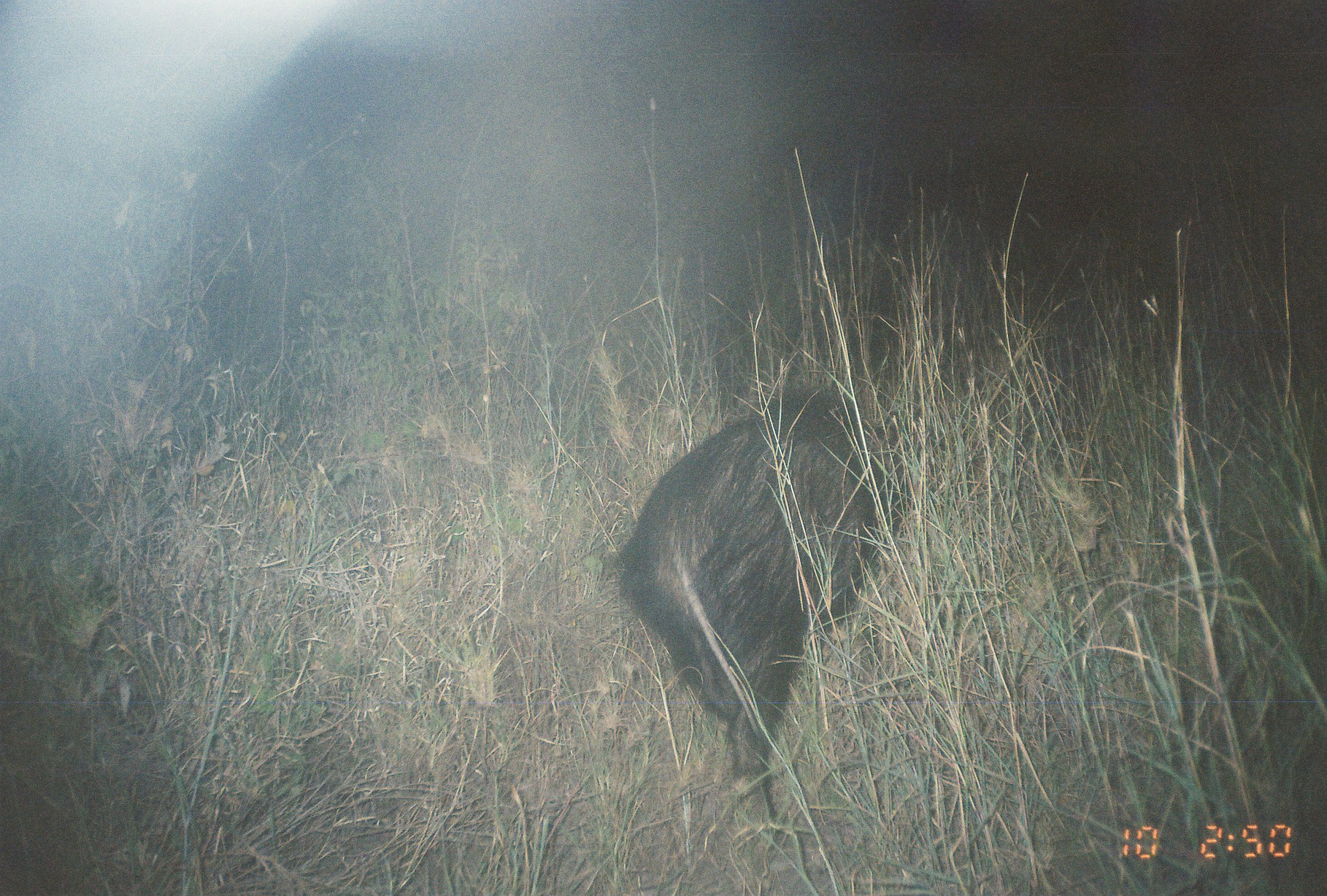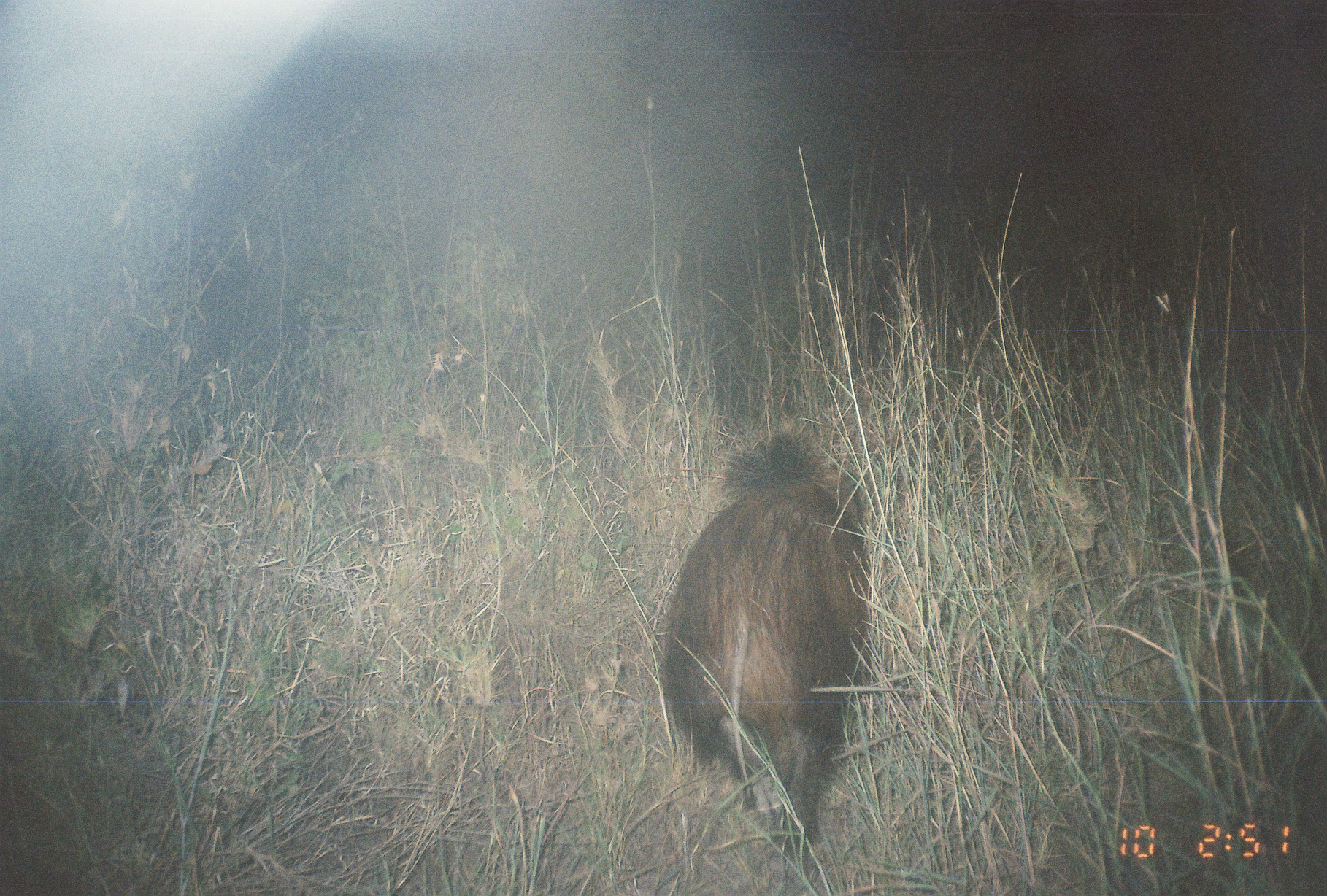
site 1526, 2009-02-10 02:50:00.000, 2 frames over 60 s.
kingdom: Animalia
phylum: Chordata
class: Mammalia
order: Artiodactyla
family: Suidae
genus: Potamochoerus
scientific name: Potamochoerus larvatus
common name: bushpig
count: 1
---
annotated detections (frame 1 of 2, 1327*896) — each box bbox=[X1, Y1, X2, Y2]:
potamochoerus larvatus: bbox=[610, 380, 975, 821]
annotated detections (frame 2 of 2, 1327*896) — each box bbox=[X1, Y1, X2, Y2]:
potamochoerus larvatus: bbox=[657, 422, 879, 856]